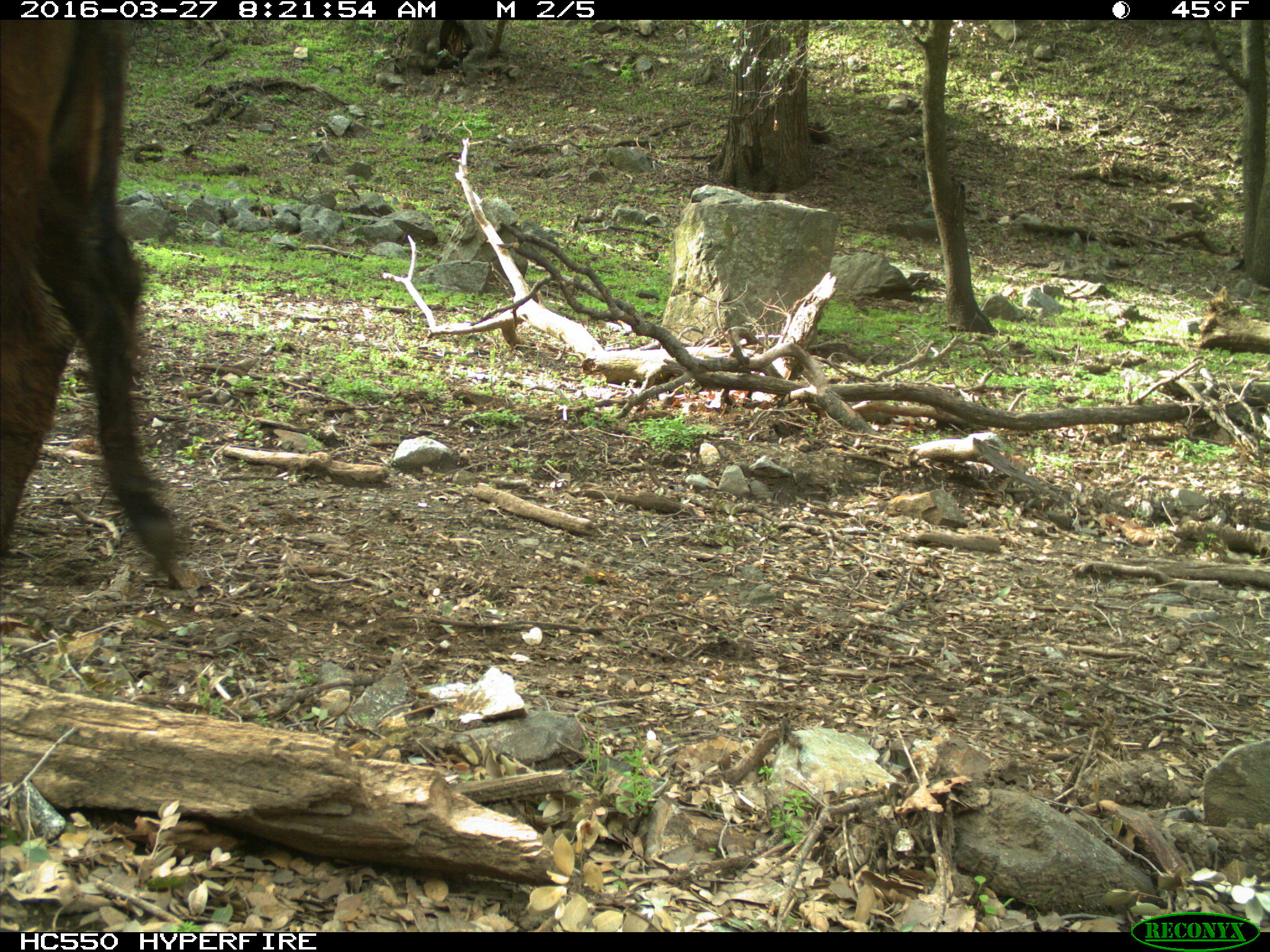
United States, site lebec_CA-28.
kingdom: Animalia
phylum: Chordata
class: Mammalia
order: Artiodactyla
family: Bovidae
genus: Bos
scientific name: Bos taurus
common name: domestic cow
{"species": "Bos taurus (domestic cow)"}